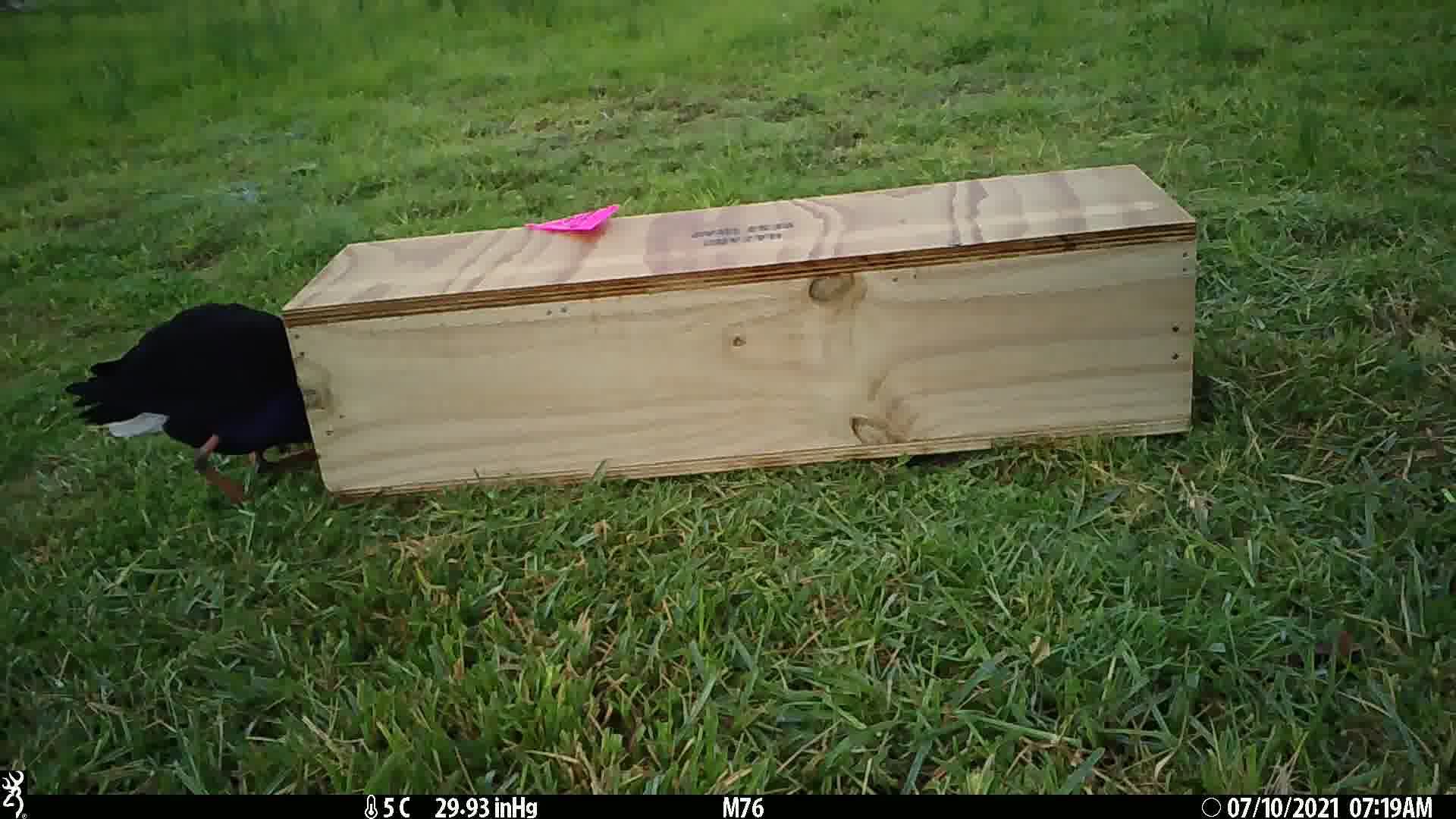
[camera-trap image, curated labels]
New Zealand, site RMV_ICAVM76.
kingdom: Animalia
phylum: Chordata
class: Aves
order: Gruiformes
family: Rallidae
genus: Porphyrio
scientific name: Porphyrio melanotus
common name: australasian swamphen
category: pukeko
Pukeko (australasian swamphen) (Porphyrio melanotus).